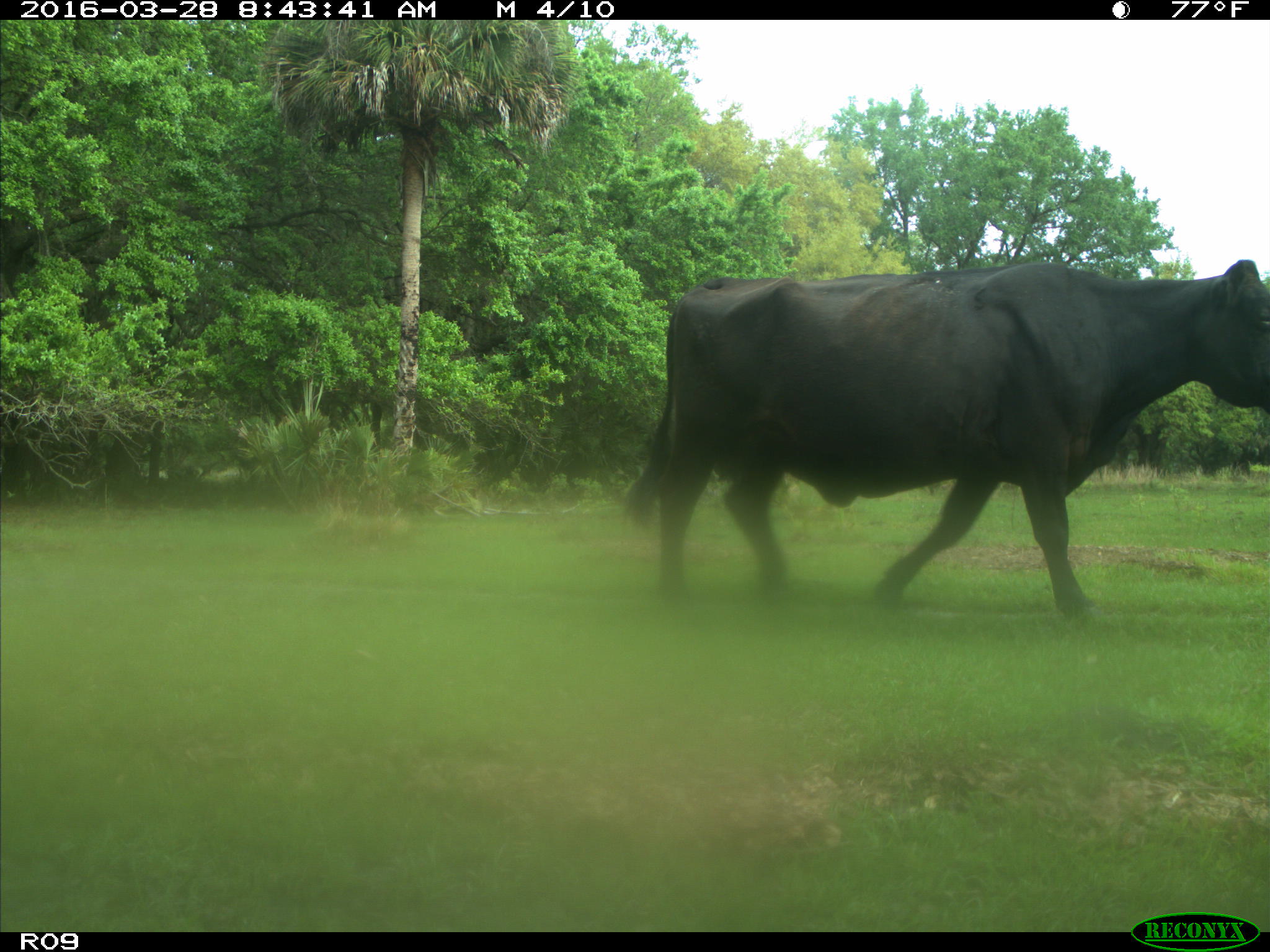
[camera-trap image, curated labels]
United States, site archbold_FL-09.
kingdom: Animalia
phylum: Chordata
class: Mammalia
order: Artiodactyla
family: Bovidae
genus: Bos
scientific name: Bos taurus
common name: domestic cow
Bos taurus (domestic cow).